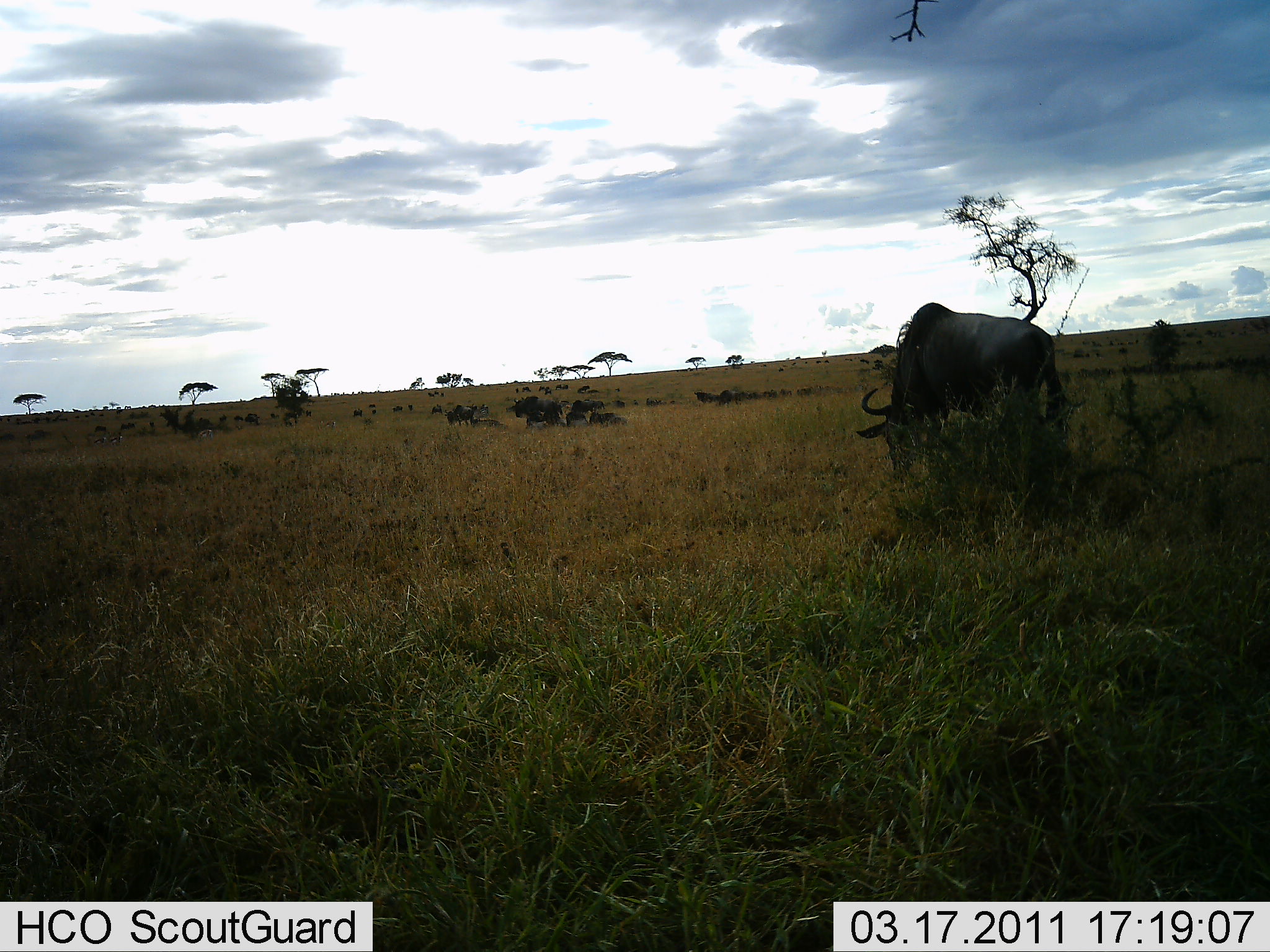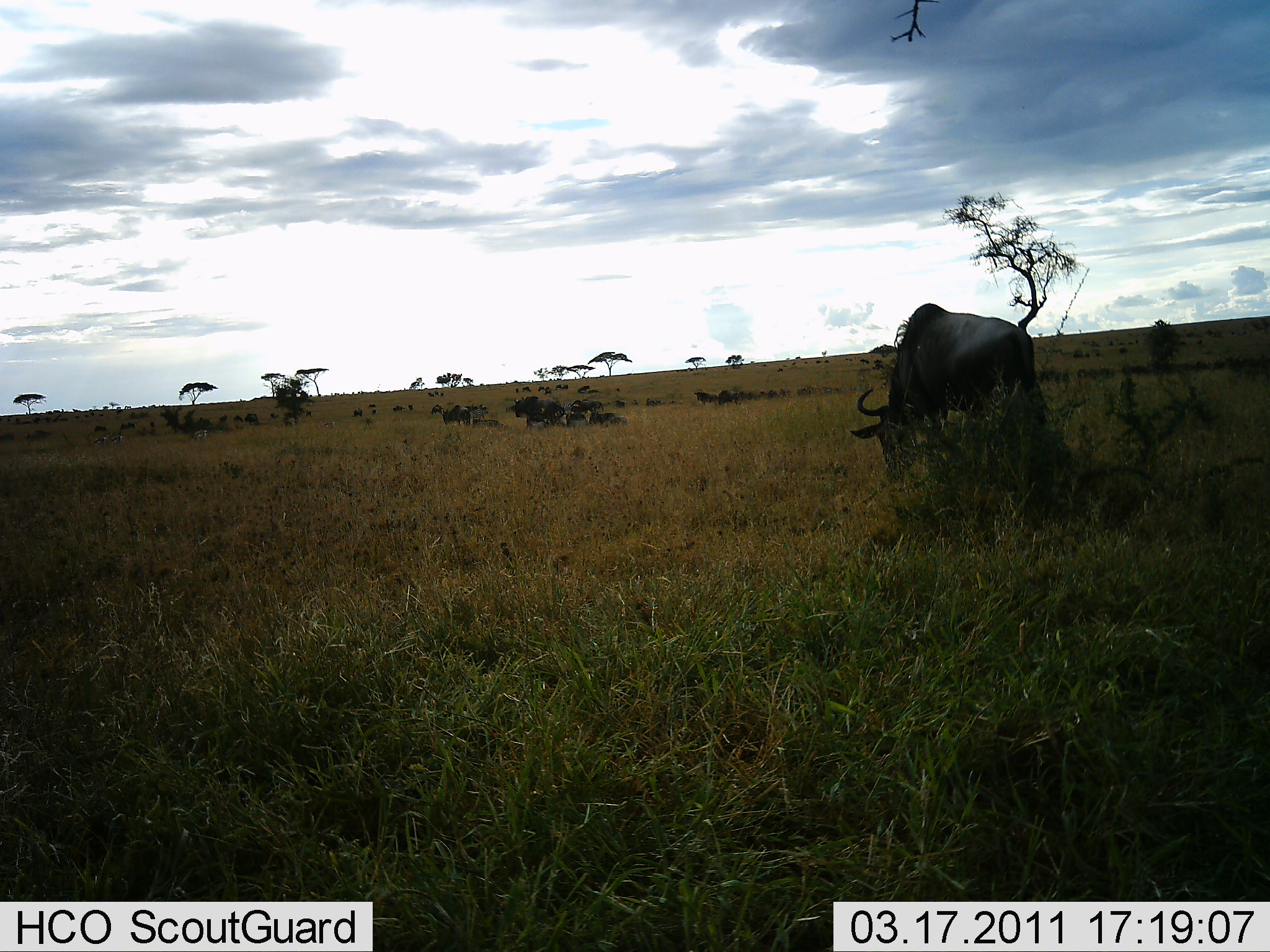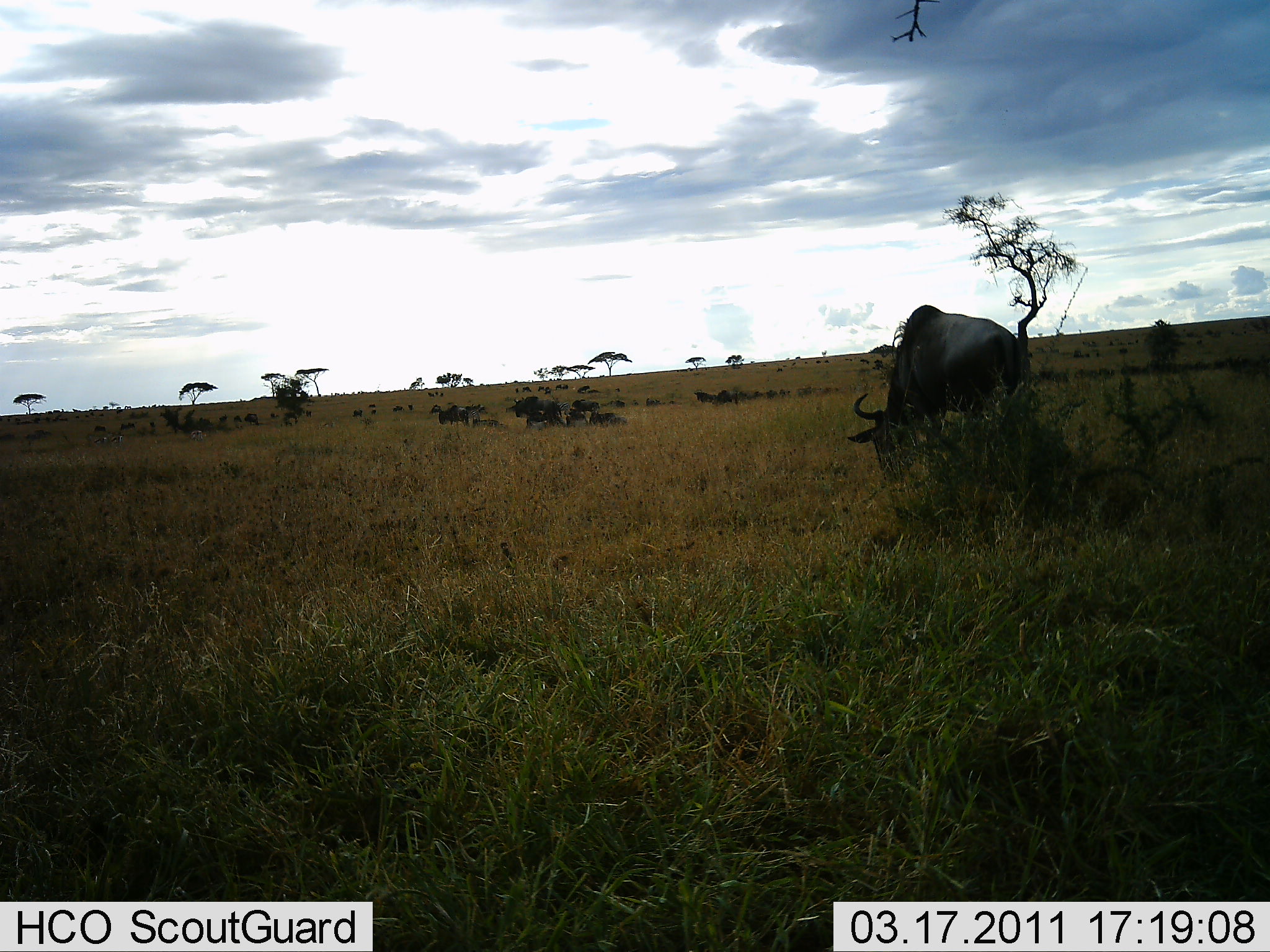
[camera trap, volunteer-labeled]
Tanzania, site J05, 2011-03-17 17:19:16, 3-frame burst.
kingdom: Animalia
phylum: Chordata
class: Mammalia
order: Artiodactyla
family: Bovidae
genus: Connochaetes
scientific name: Connochaetes taurinus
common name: blue wildebeest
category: wildebeest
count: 11-50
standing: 60%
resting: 30%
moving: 20%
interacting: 0%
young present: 0%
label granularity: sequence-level